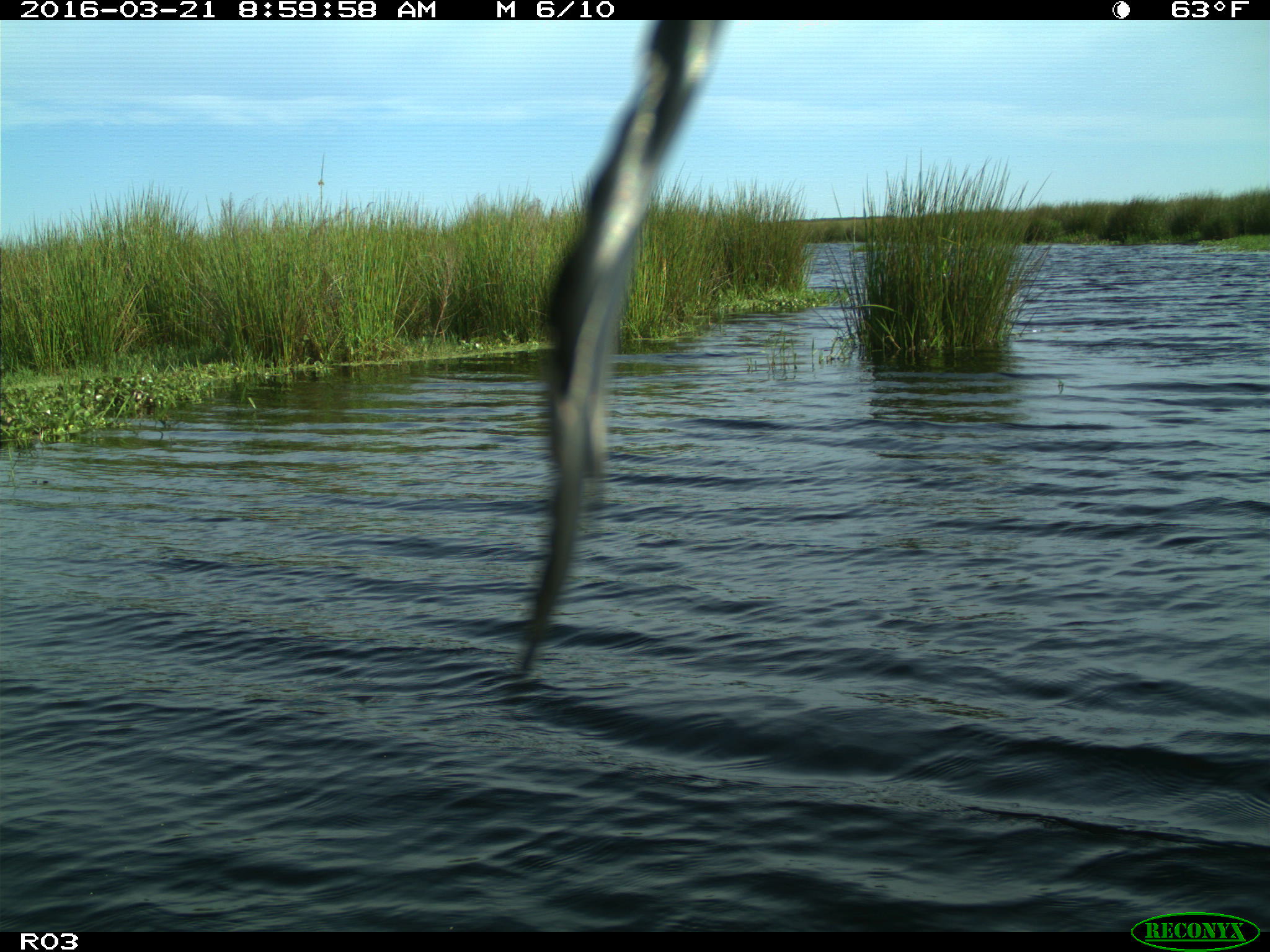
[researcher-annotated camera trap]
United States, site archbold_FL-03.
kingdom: Animalia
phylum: Chordata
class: Aves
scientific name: Aves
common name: birds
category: unidentified bird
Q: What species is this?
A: Unidentified bird (birds) (Aves).